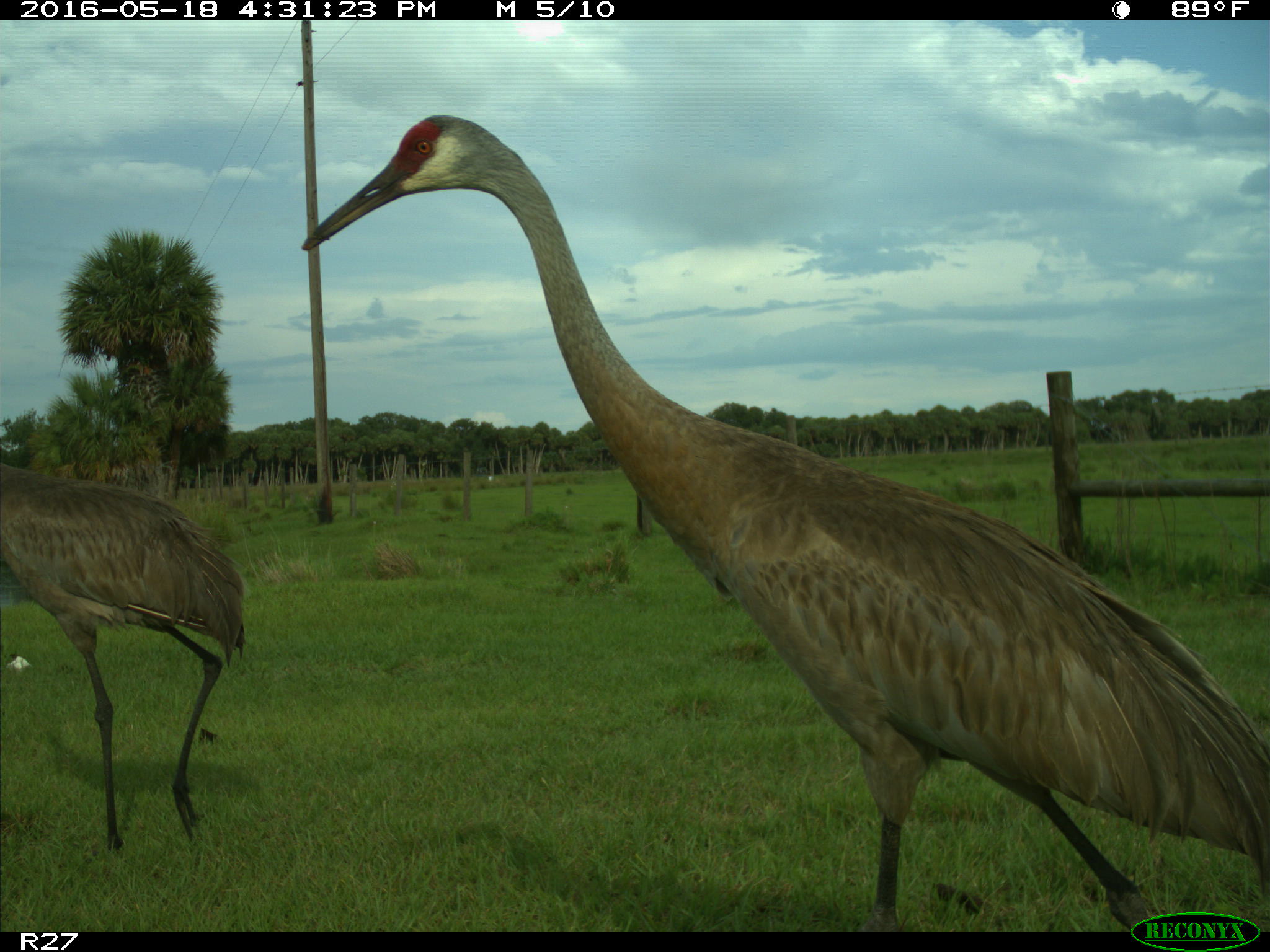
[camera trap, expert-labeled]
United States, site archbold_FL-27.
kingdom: Animalia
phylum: Chordata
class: Aves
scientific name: Aves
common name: birds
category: unidentified bird